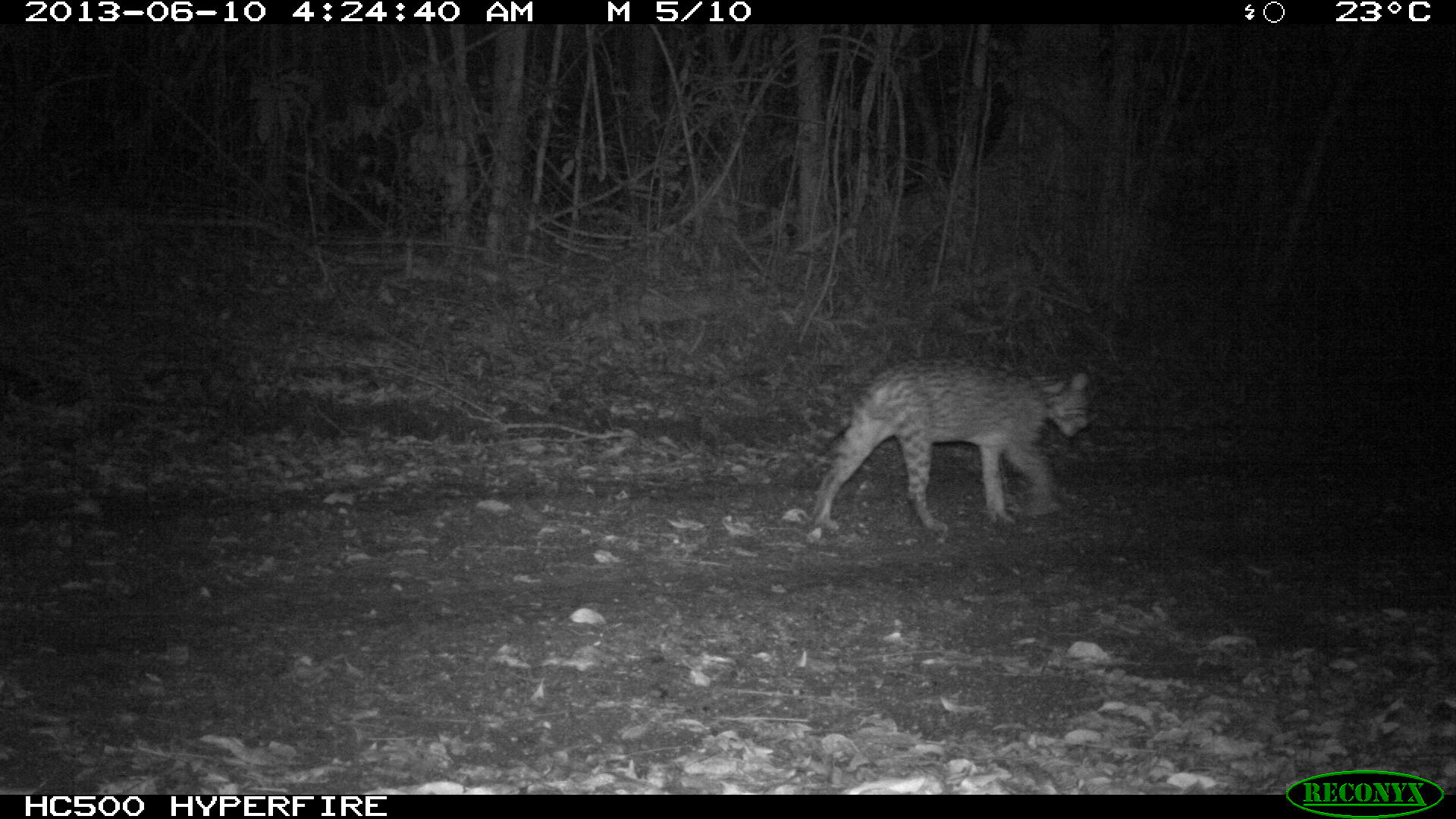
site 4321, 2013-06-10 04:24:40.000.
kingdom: Animalia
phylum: Chordata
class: Mammalia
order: Carnivora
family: Felidae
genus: Leopardus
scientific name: Leopardus pardalis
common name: ocelot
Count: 1.